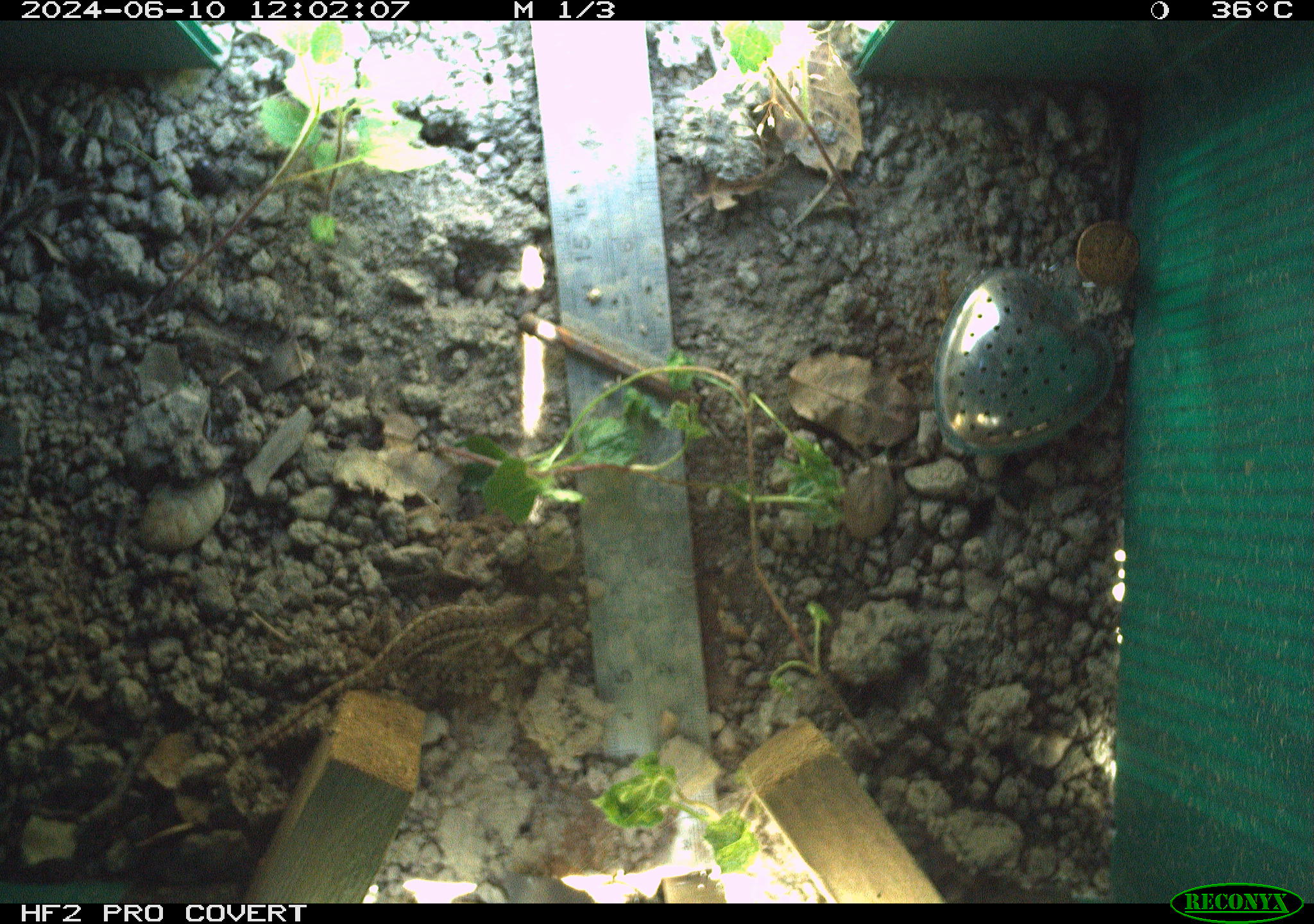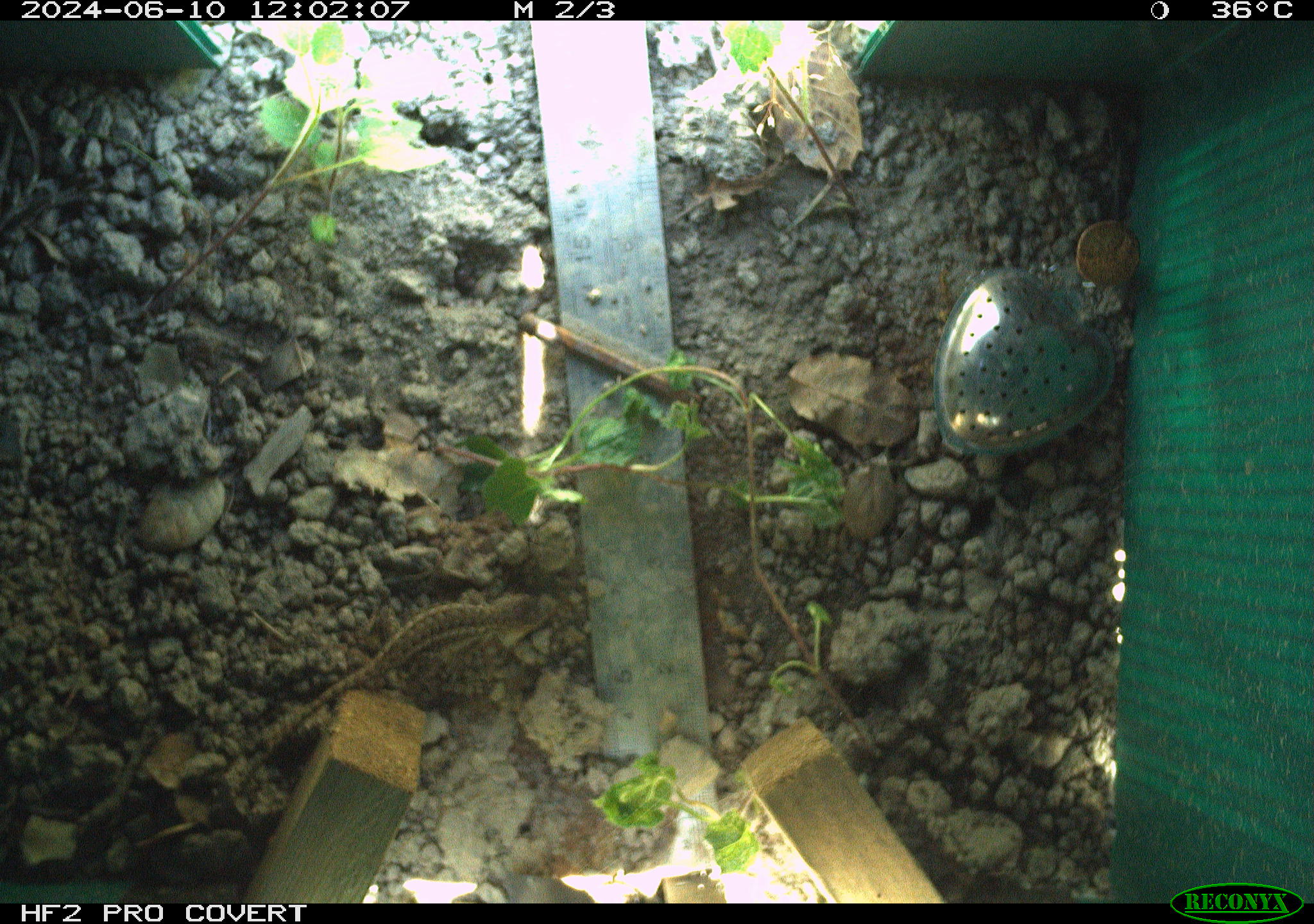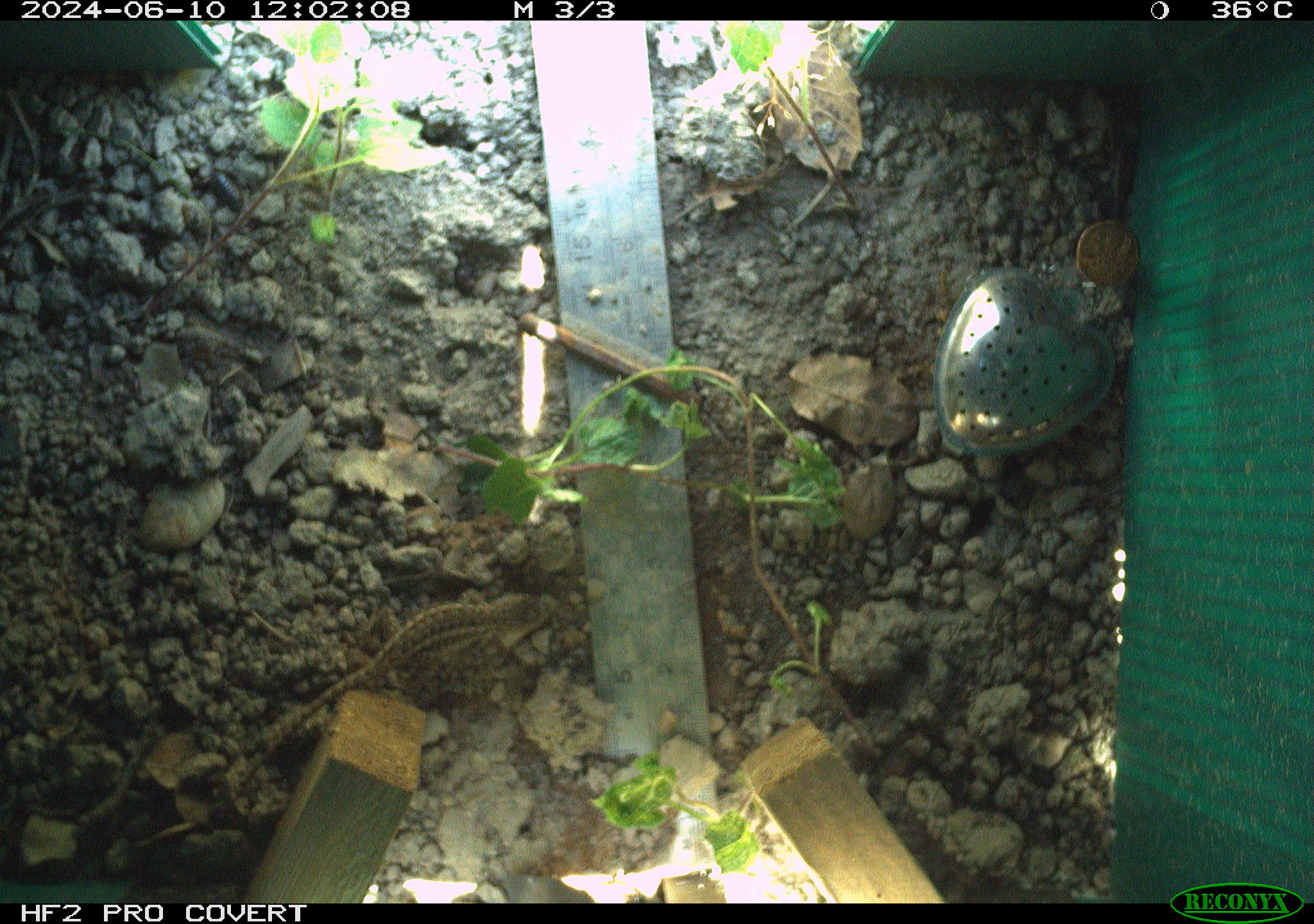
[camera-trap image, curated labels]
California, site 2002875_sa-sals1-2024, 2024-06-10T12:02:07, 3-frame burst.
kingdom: Animalia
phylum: Chordata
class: Reptilia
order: Squamata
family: Phrynosomatidae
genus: Sceloporus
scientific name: Sceloporus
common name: spiny lizards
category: sceloporus species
Sceloporus species (spiny lizards) (Sceloporus).